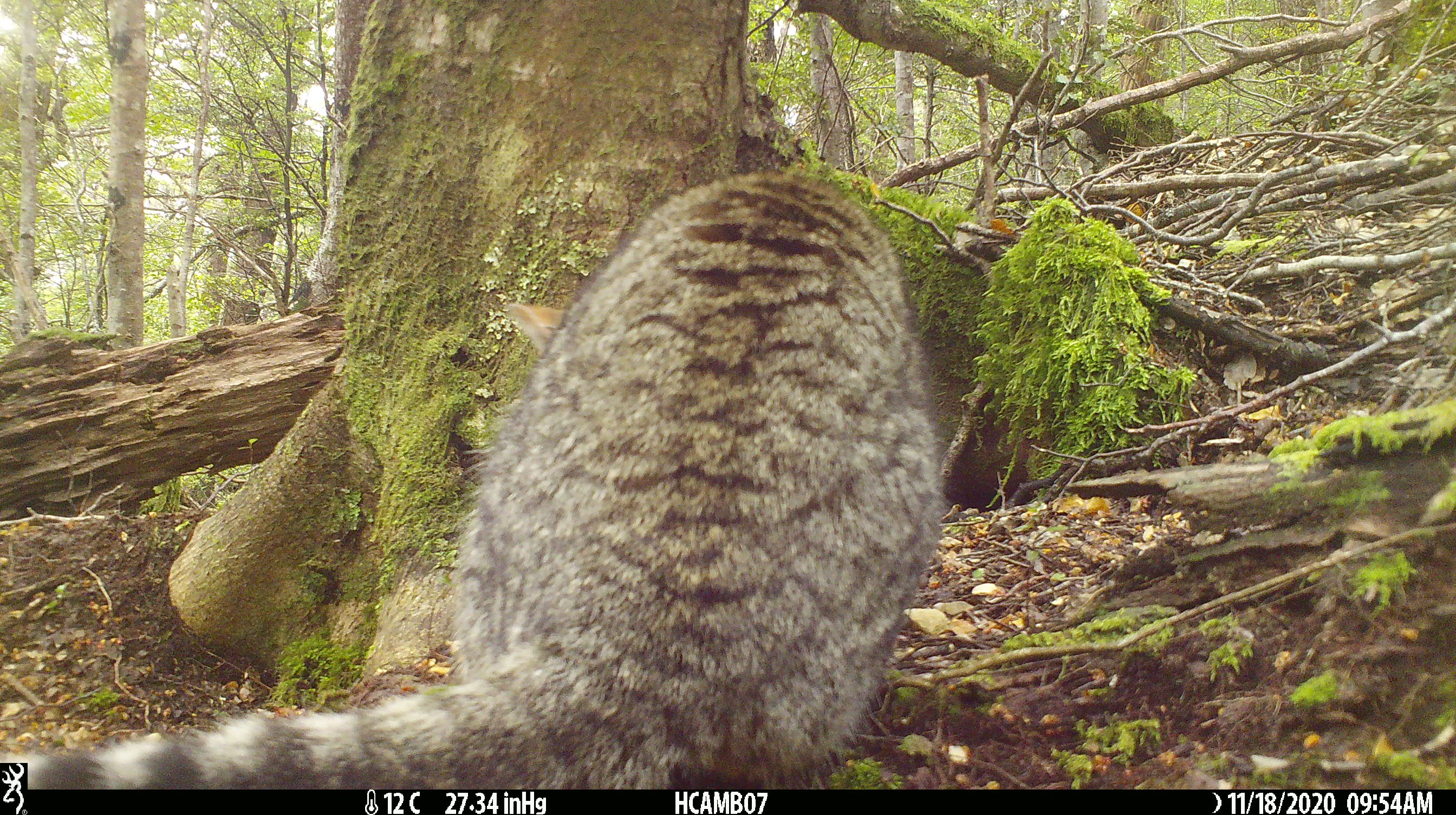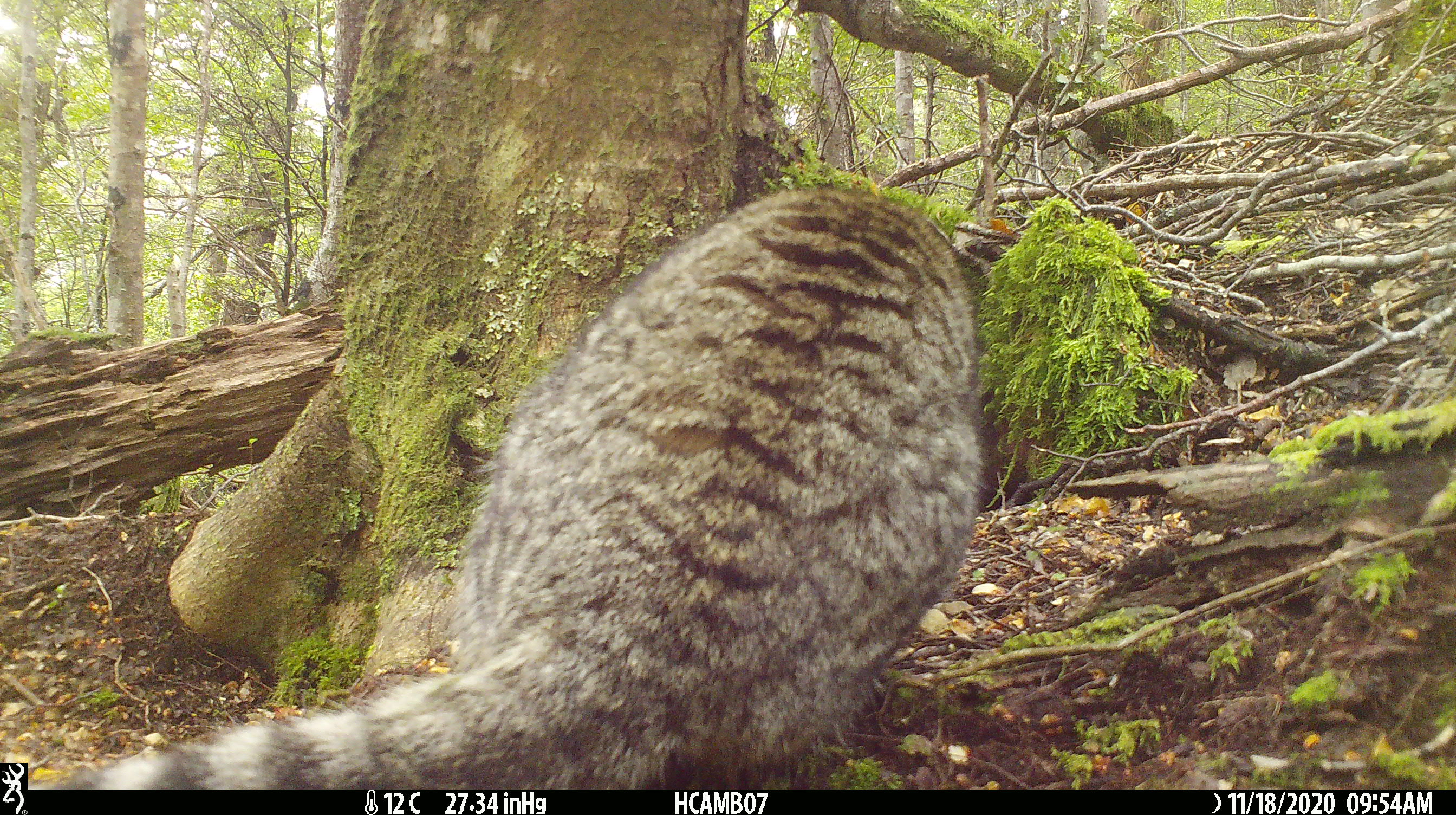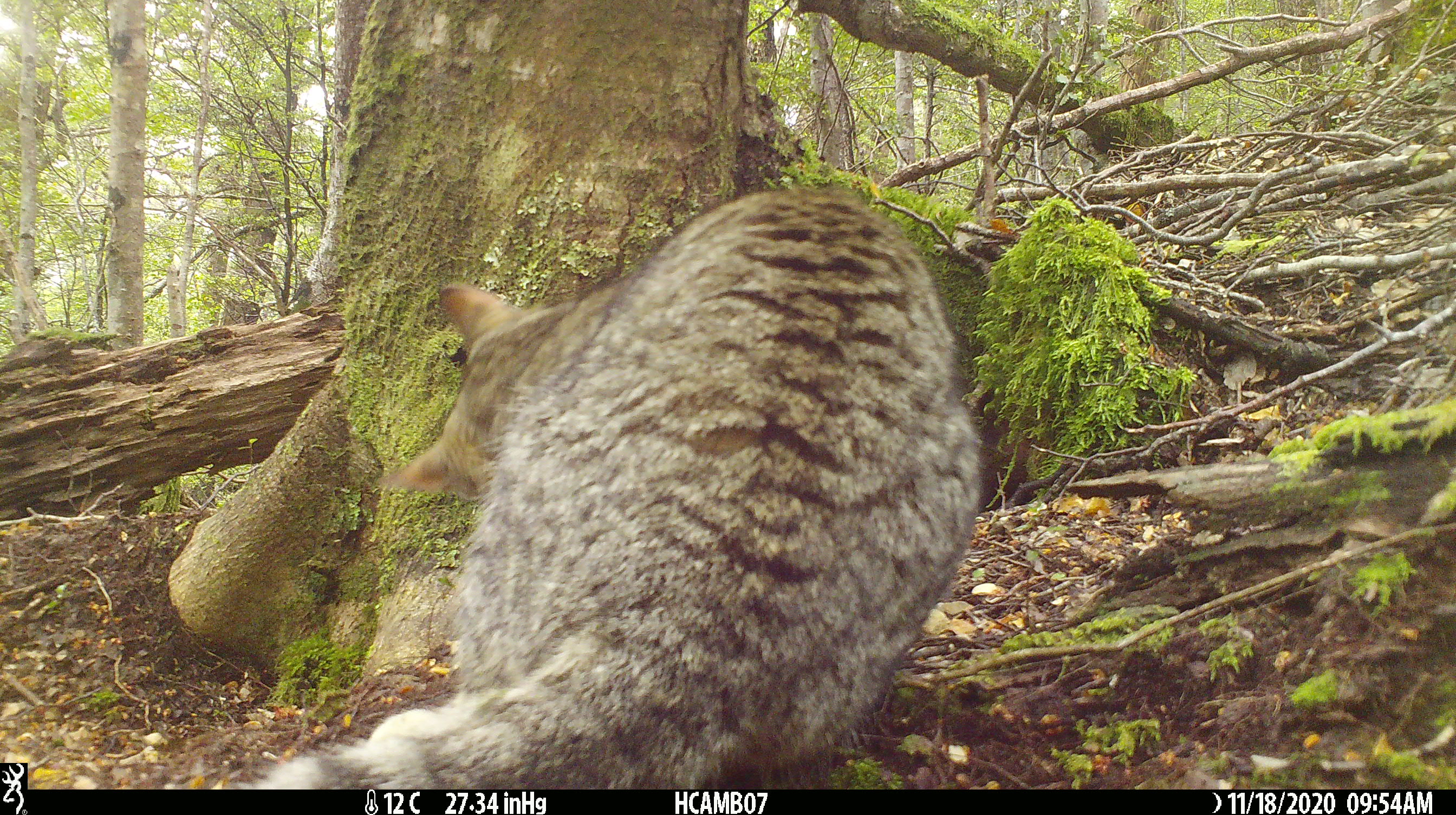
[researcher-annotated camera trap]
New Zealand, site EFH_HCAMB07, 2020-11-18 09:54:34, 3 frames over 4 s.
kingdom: Animalia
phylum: Chordata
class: Mammalia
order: Carnivora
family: Felidae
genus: Felis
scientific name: Felis catus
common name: domestic cat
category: cat